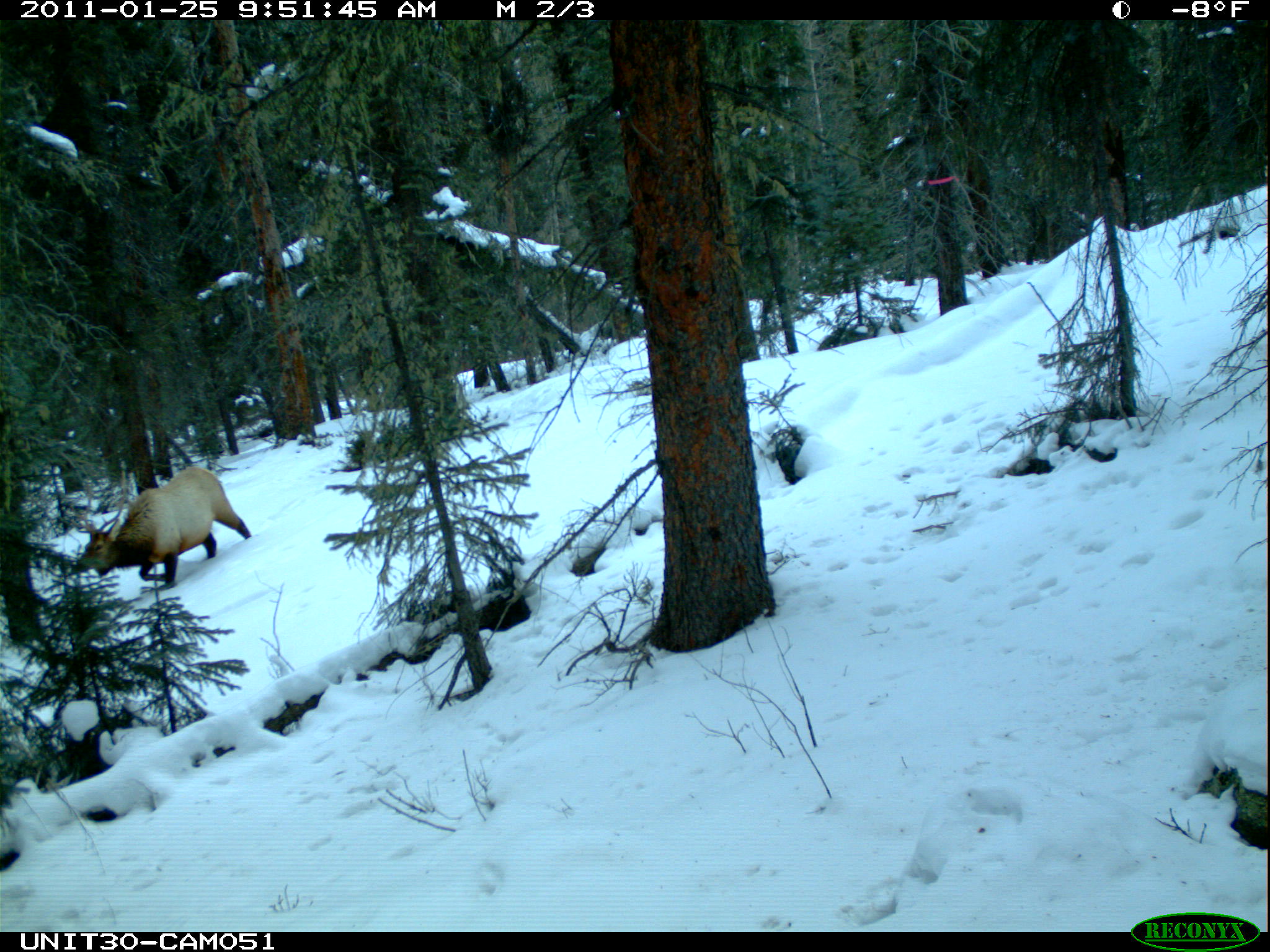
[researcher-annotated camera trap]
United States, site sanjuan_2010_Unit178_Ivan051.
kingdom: Animalia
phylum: Chordata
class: Mammalia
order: Artiodactyla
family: Cervidae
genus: Cervus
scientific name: Cervus elaphus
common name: red deer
Cervus elaphus (red deer).